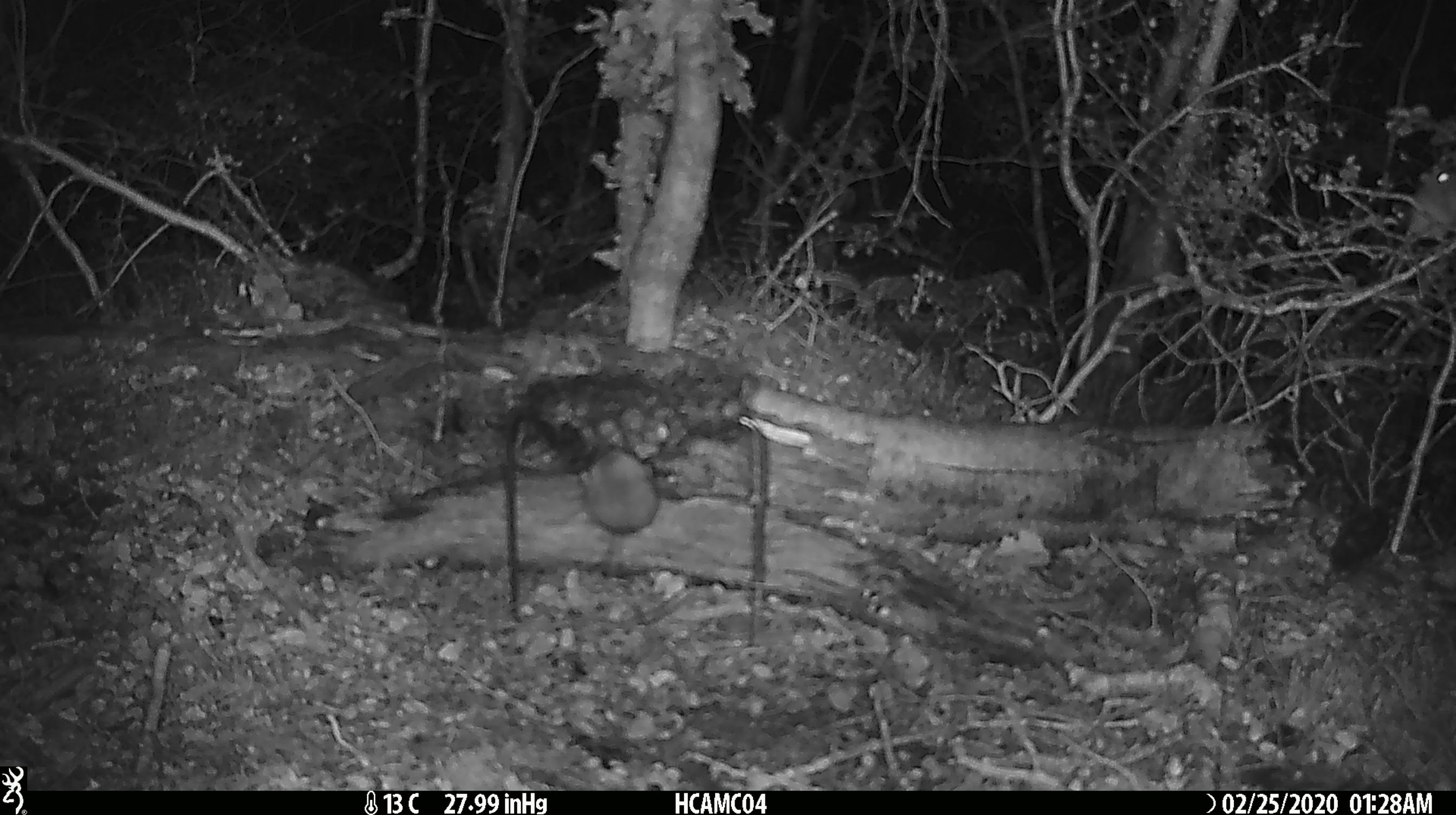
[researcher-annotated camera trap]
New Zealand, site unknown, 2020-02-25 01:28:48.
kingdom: Animalia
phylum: Chordata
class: Mammalia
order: Rodentia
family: Muridae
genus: Mus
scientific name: Mus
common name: mouse